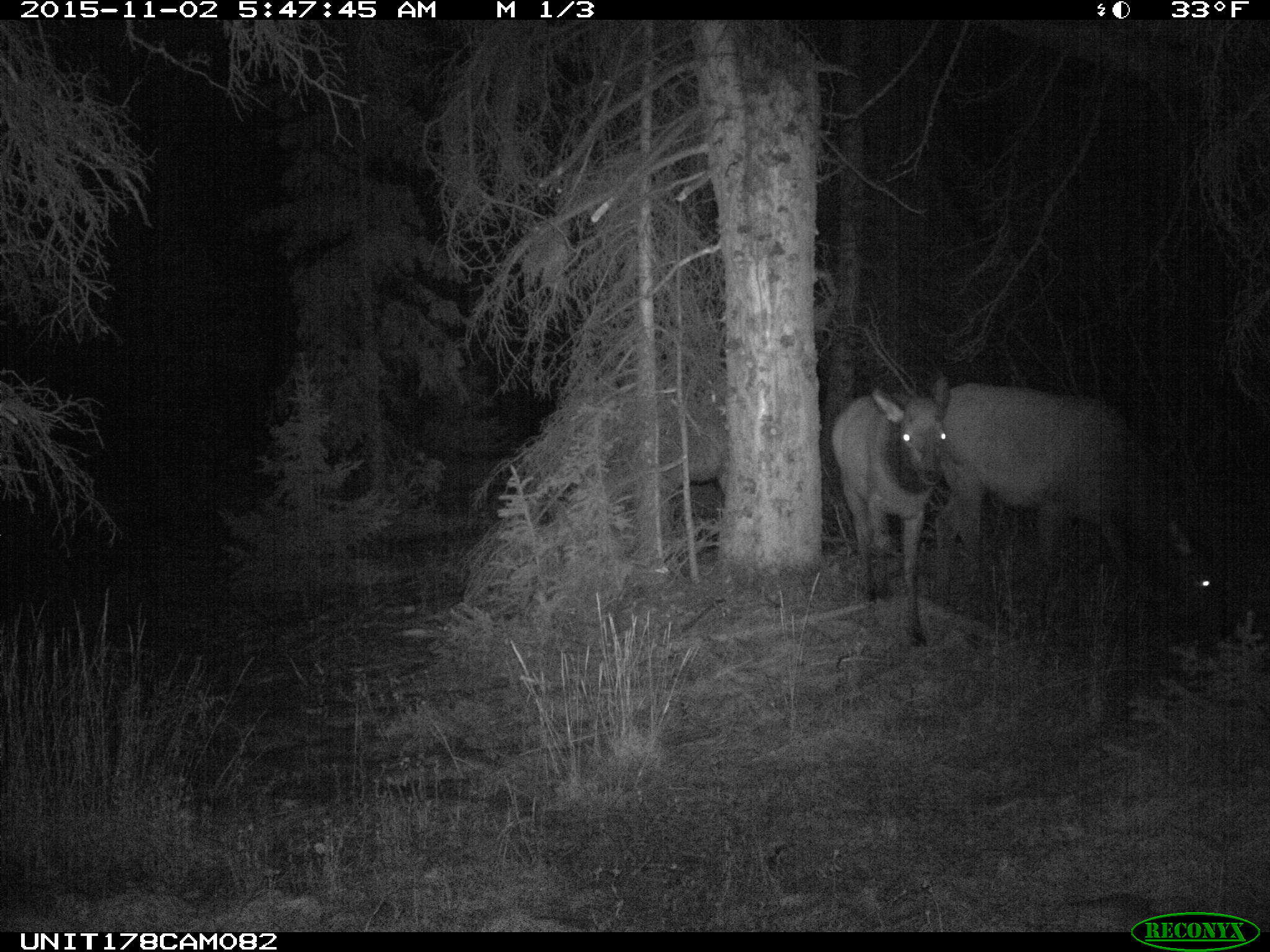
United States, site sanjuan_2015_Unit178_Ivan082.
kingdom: Animalia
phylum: Chordata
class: Mammalia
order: Artiodactyla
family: Cervidae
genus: Cervus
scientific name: Cervus elaphus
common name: red deer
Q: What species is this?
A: Cervus elaphus (red deer).